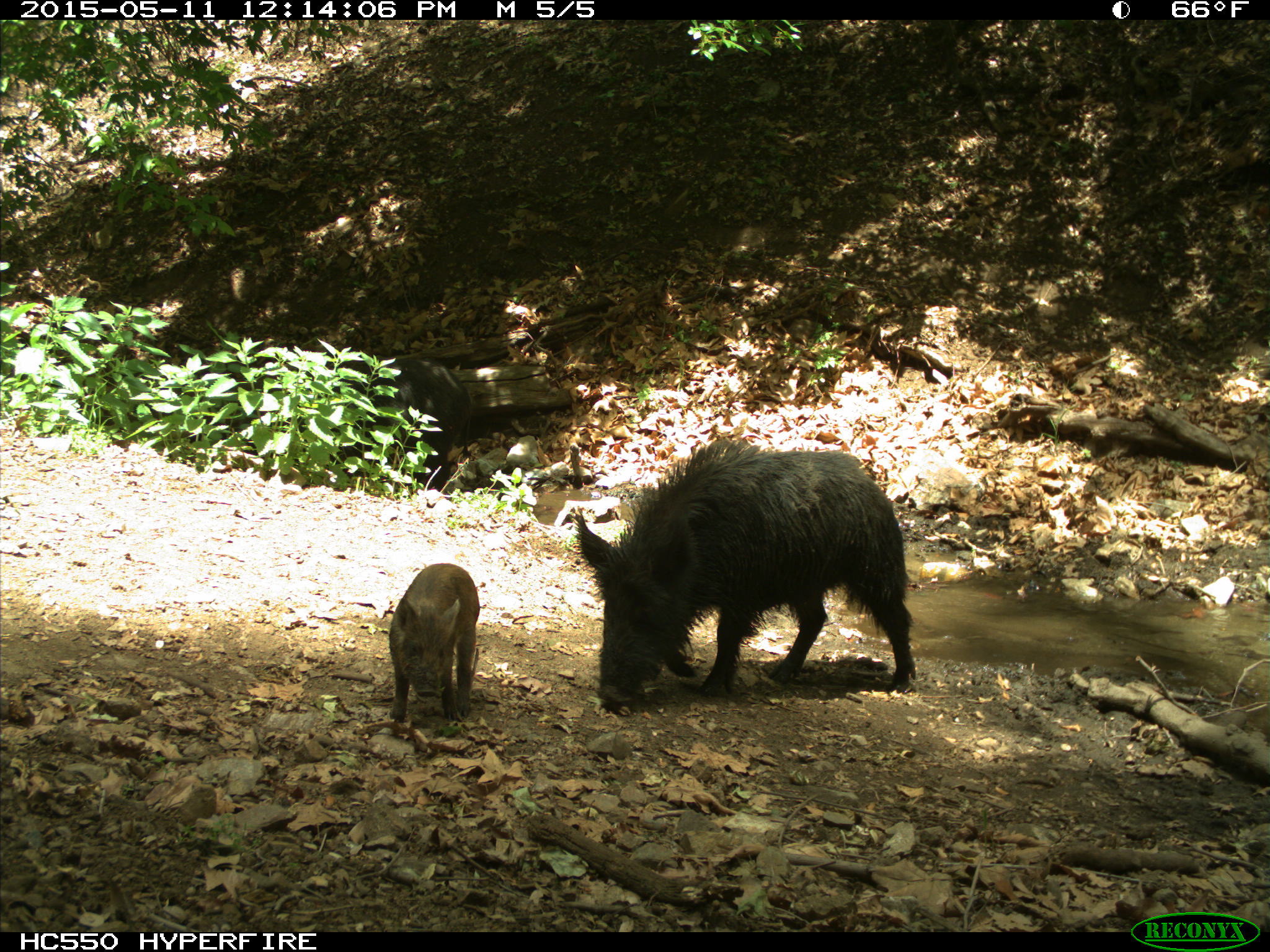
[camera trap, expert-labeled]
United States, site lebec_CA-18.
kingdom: Animalia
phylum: Chordata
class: Mammalia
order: Artiodactyla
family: Suidae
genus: Sus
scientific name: Sus scrofa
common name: wild boar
Sus scrofa (wild boar).